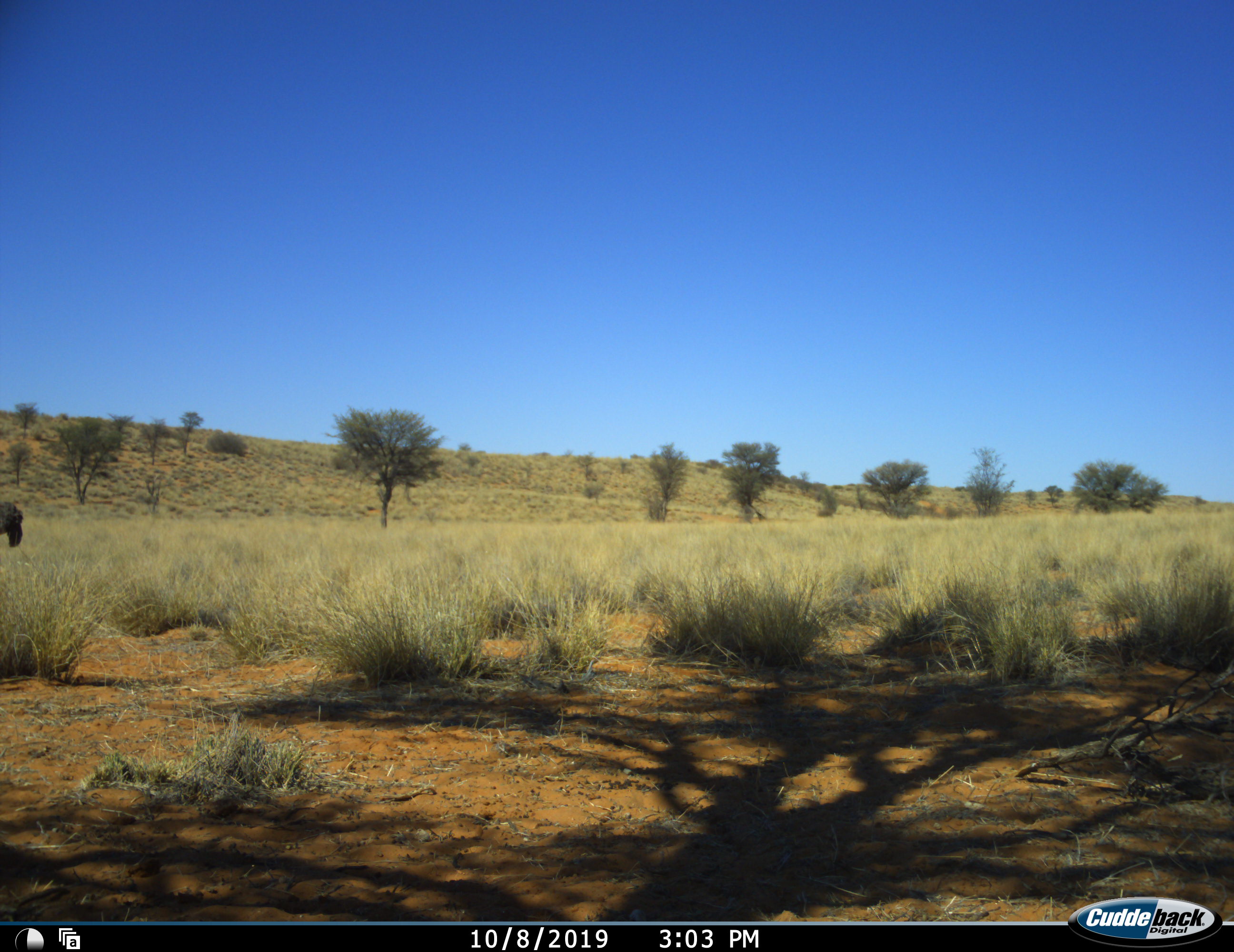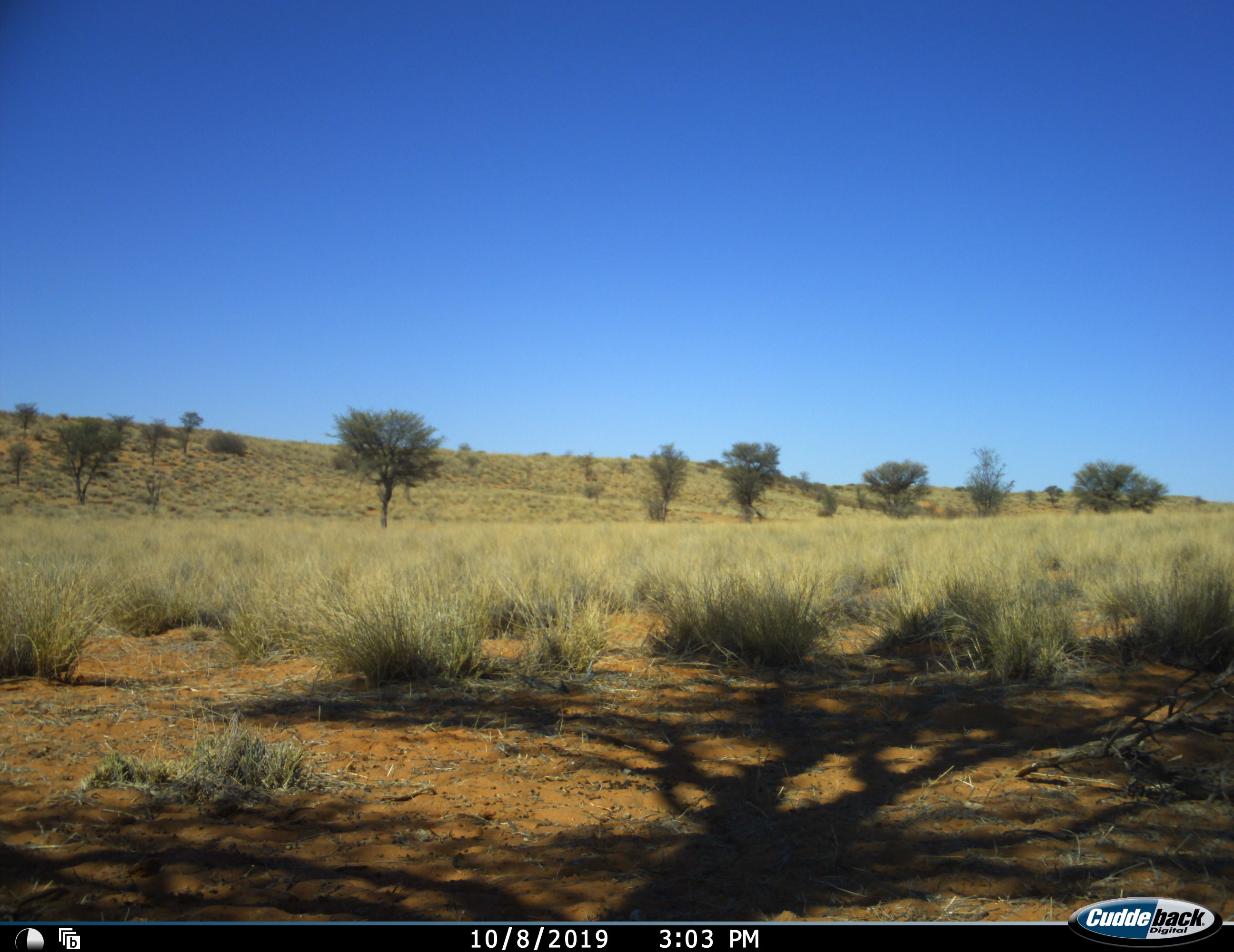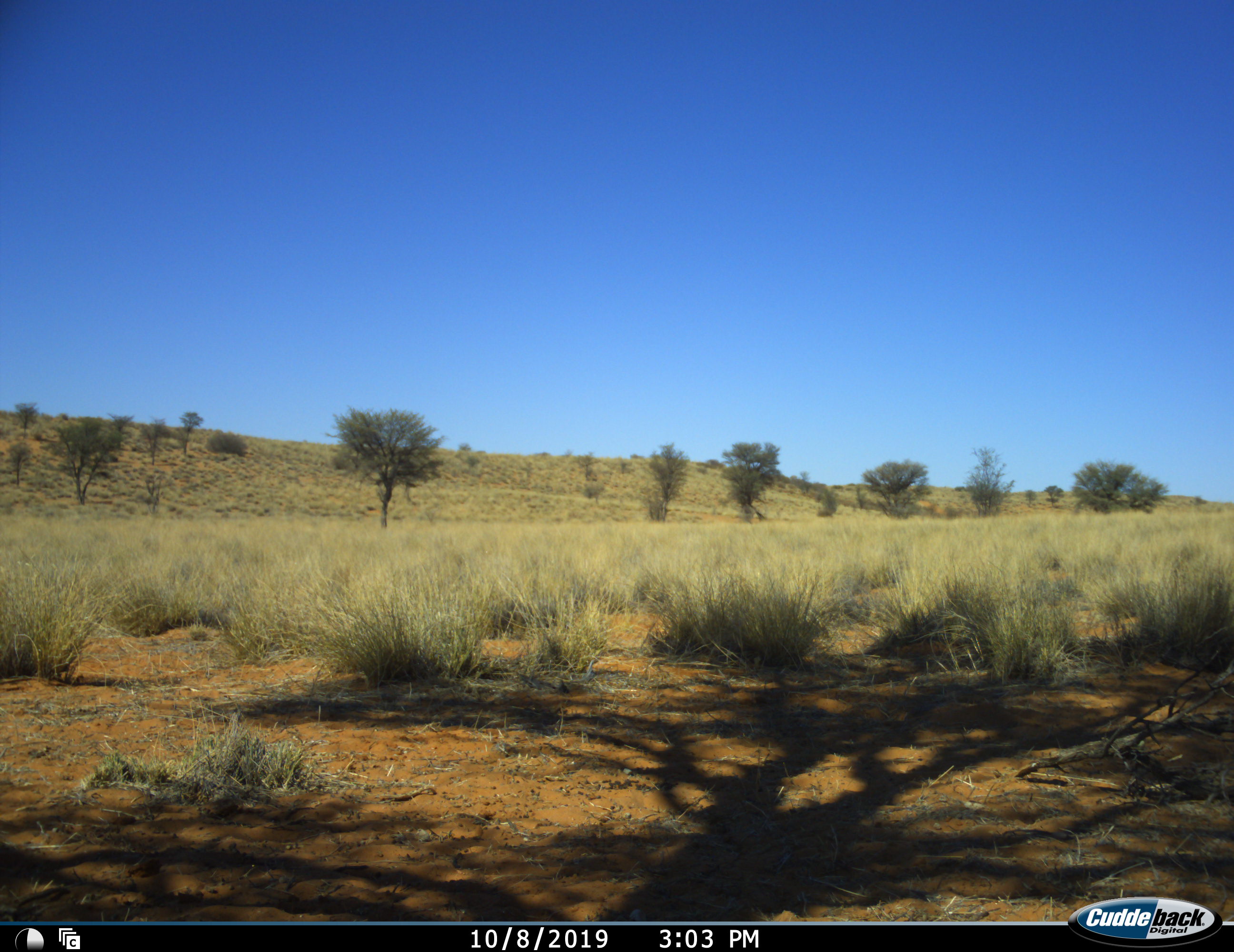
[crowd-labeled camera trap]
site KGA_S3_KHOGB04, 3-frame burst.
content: unidentified animal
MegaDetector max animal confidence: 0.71